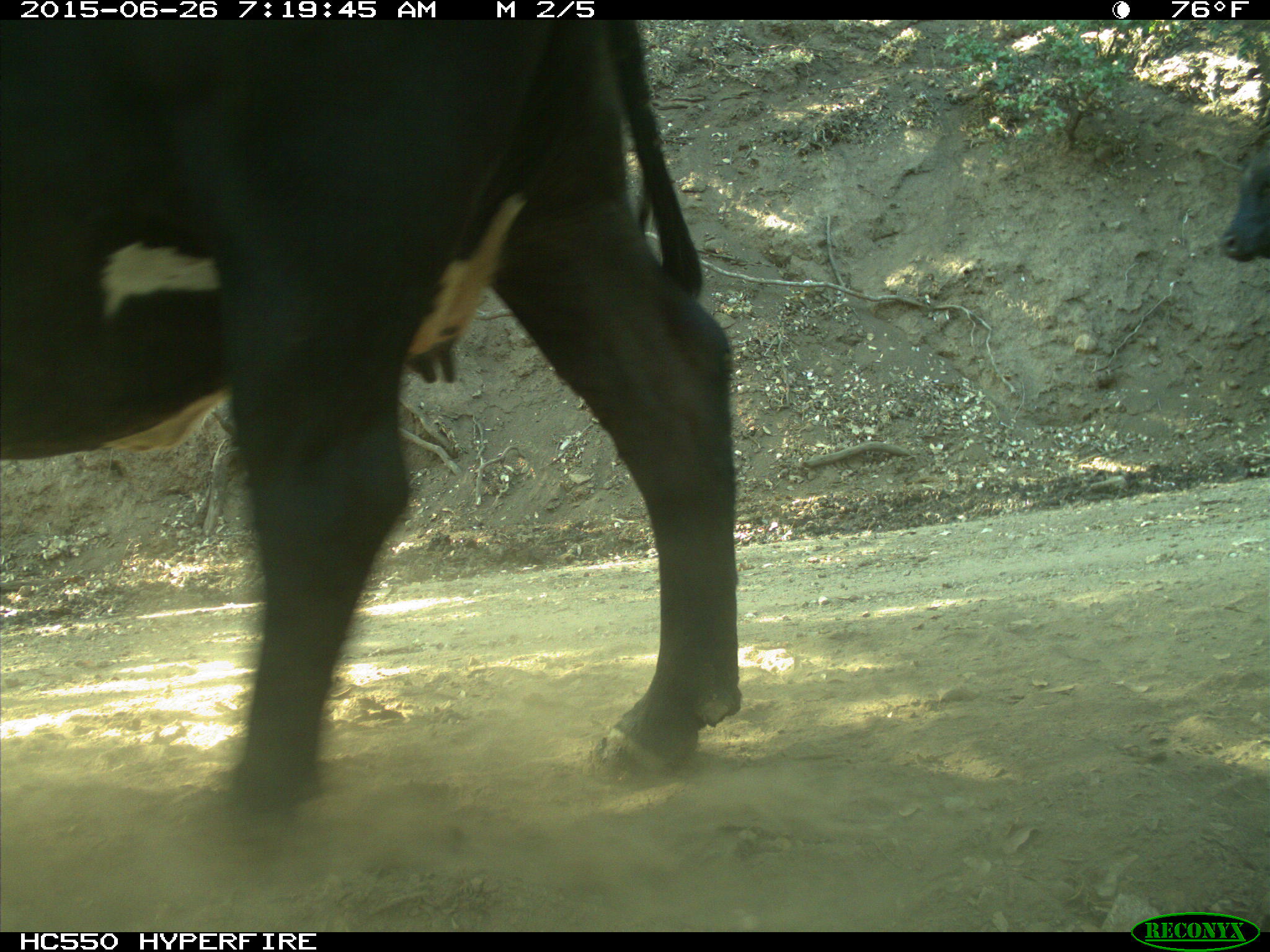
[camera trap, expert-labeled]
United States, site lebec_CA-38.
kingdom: Animalia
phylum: Chordata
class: Mammalia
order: Artiodactyla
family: Bovidae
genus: Bos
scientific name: Bos taurus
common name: domestic cow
Bos taurus (domestic cow).